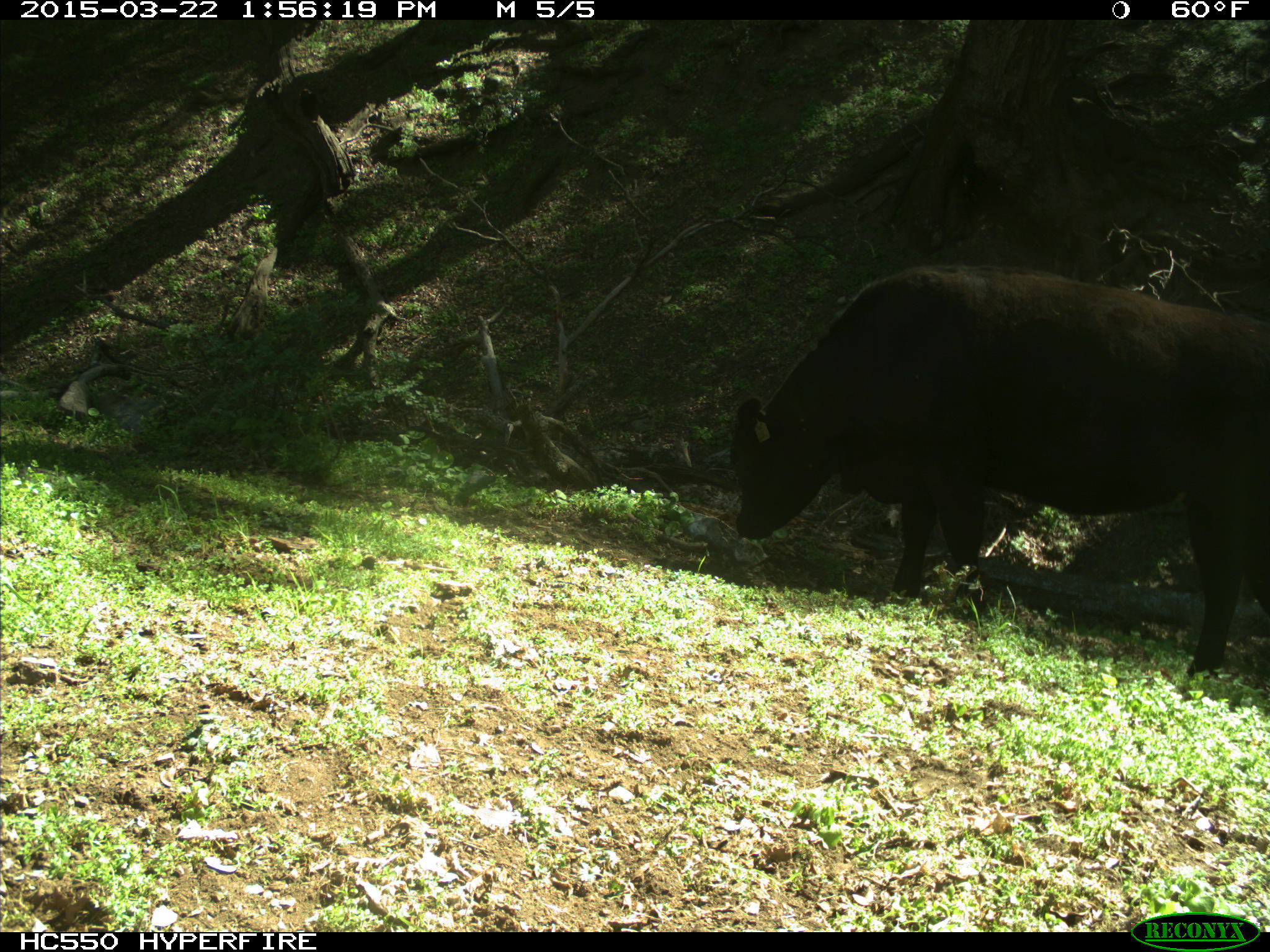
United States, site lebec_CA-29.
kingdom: Animalia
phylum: Chordata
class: Mammalia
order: Artiodactyla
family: Bovidae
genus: Bos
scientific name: Bos taurus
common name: domestic cow